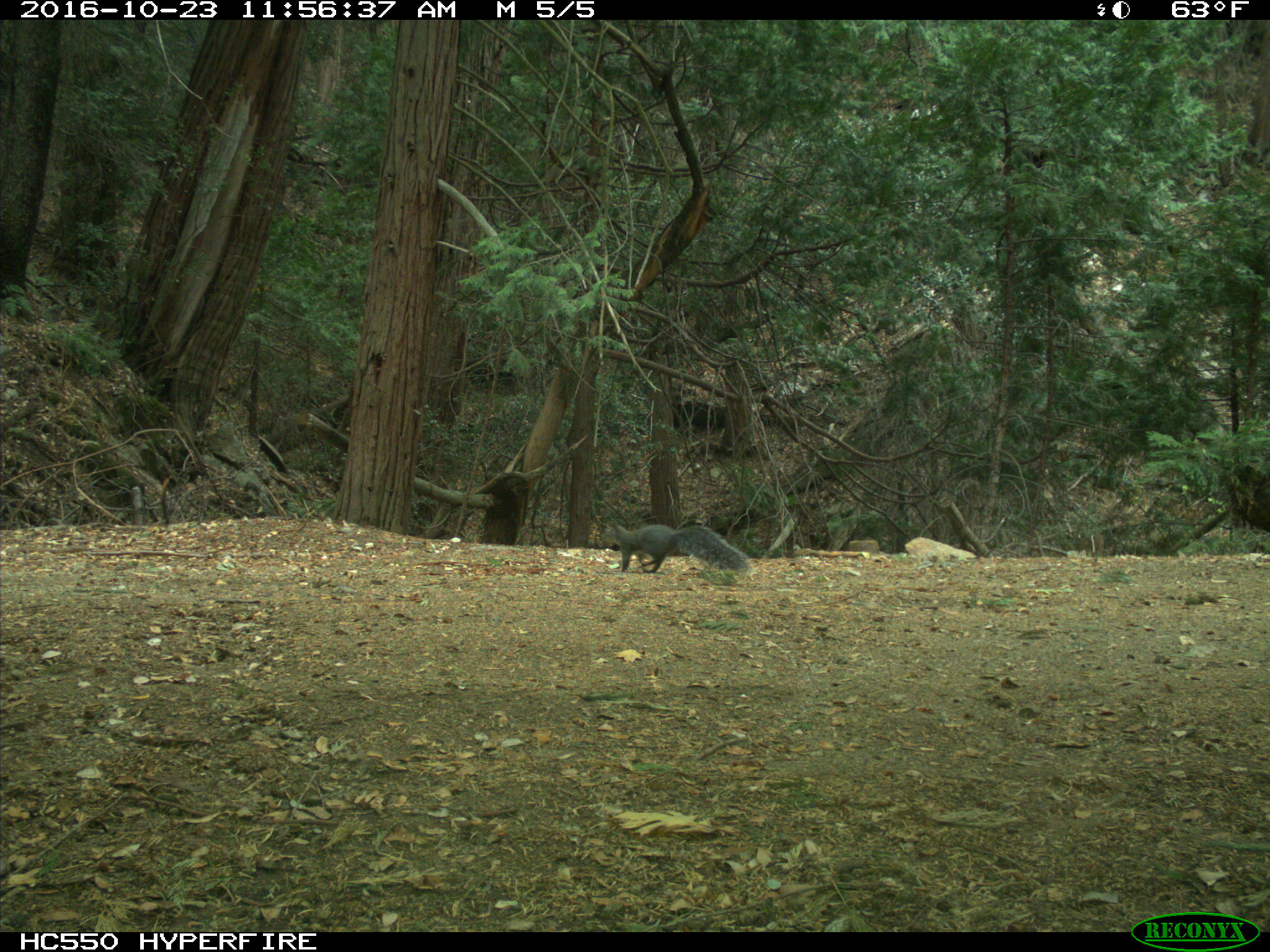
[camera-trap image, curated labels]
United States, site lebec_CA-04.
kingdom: Animalia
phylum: Chordata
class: Mammalia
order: Rodentia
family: Sciuridae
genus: Sciurus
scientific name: Sciurus carolinensis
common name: eastern gray squirrel